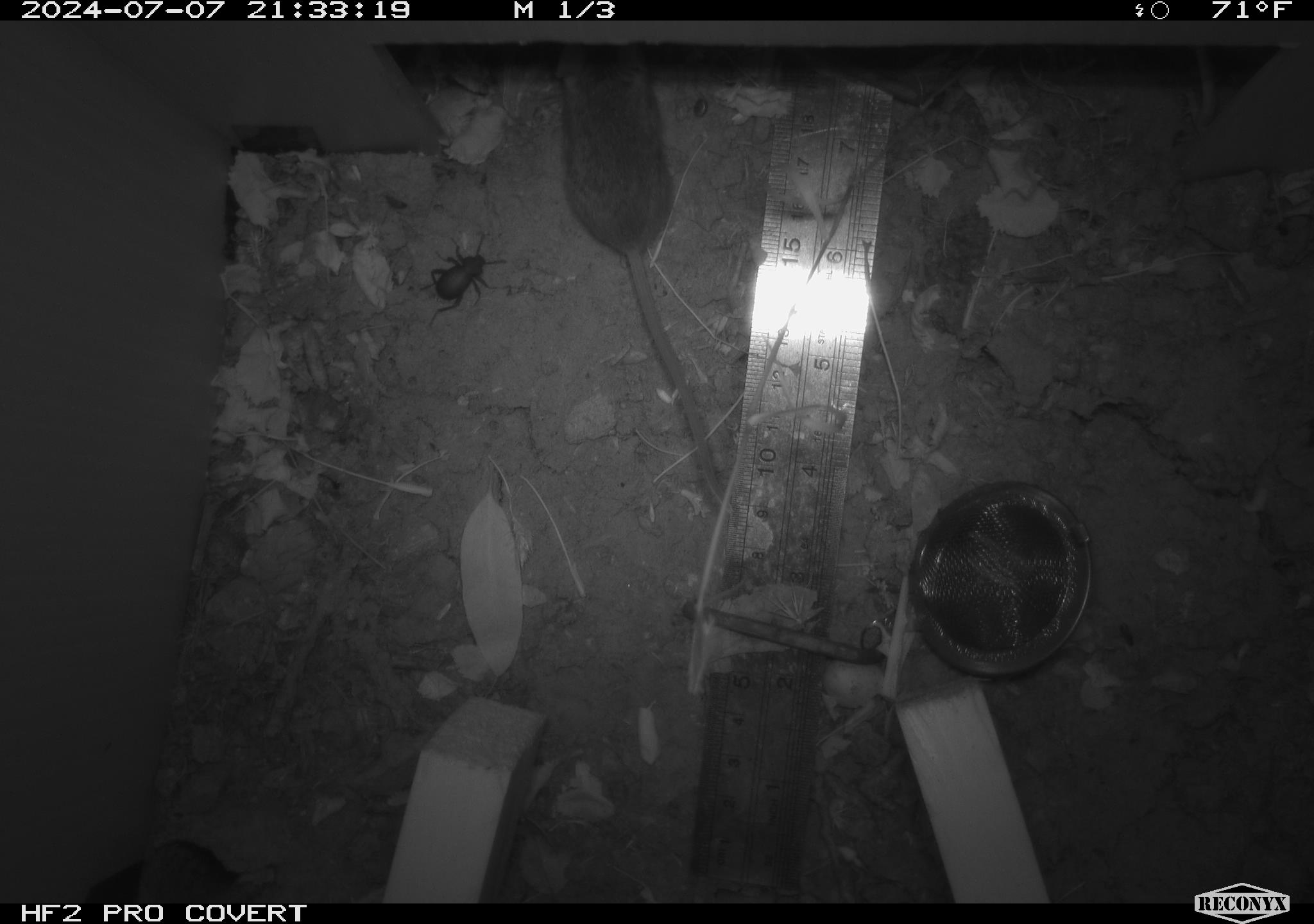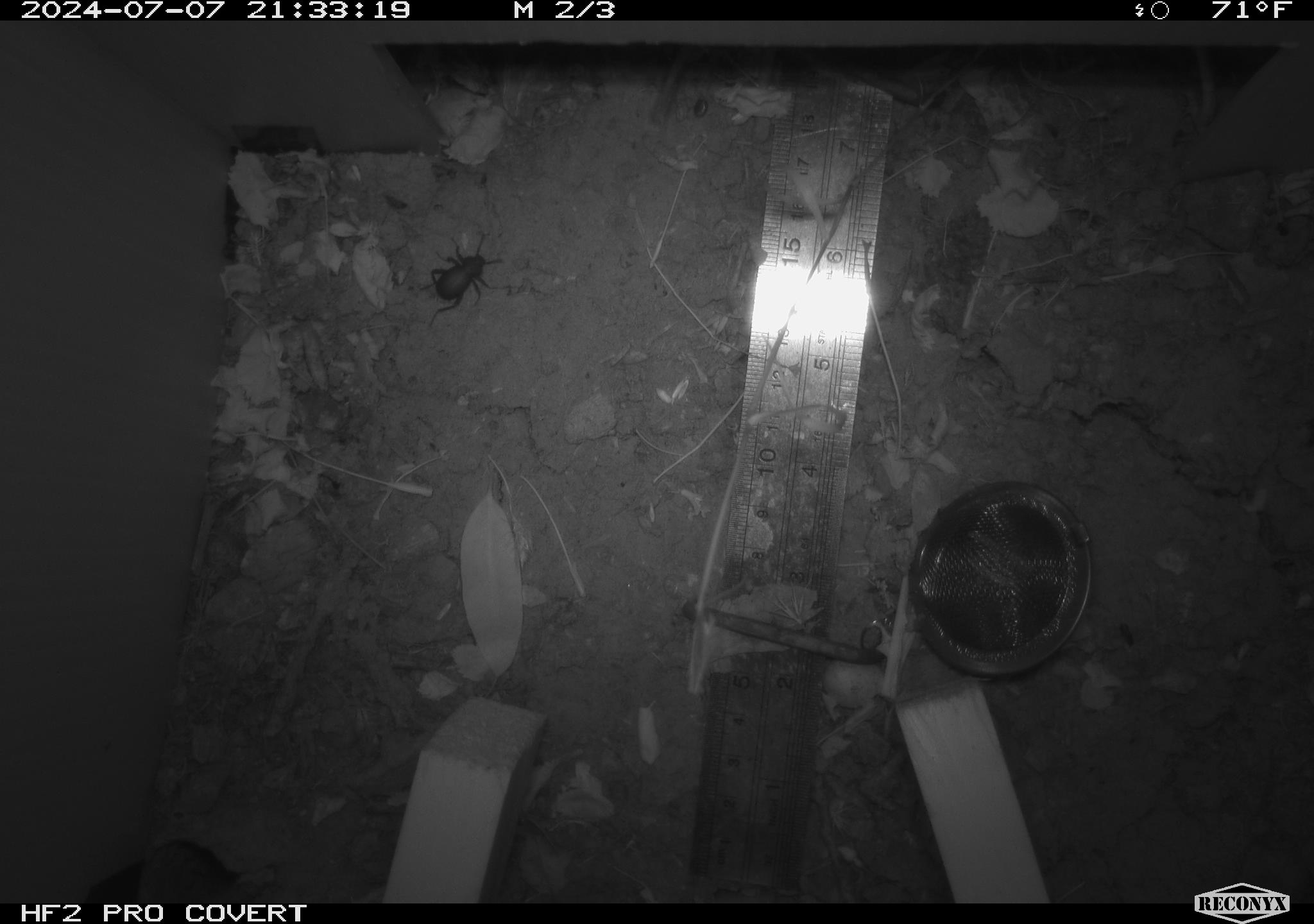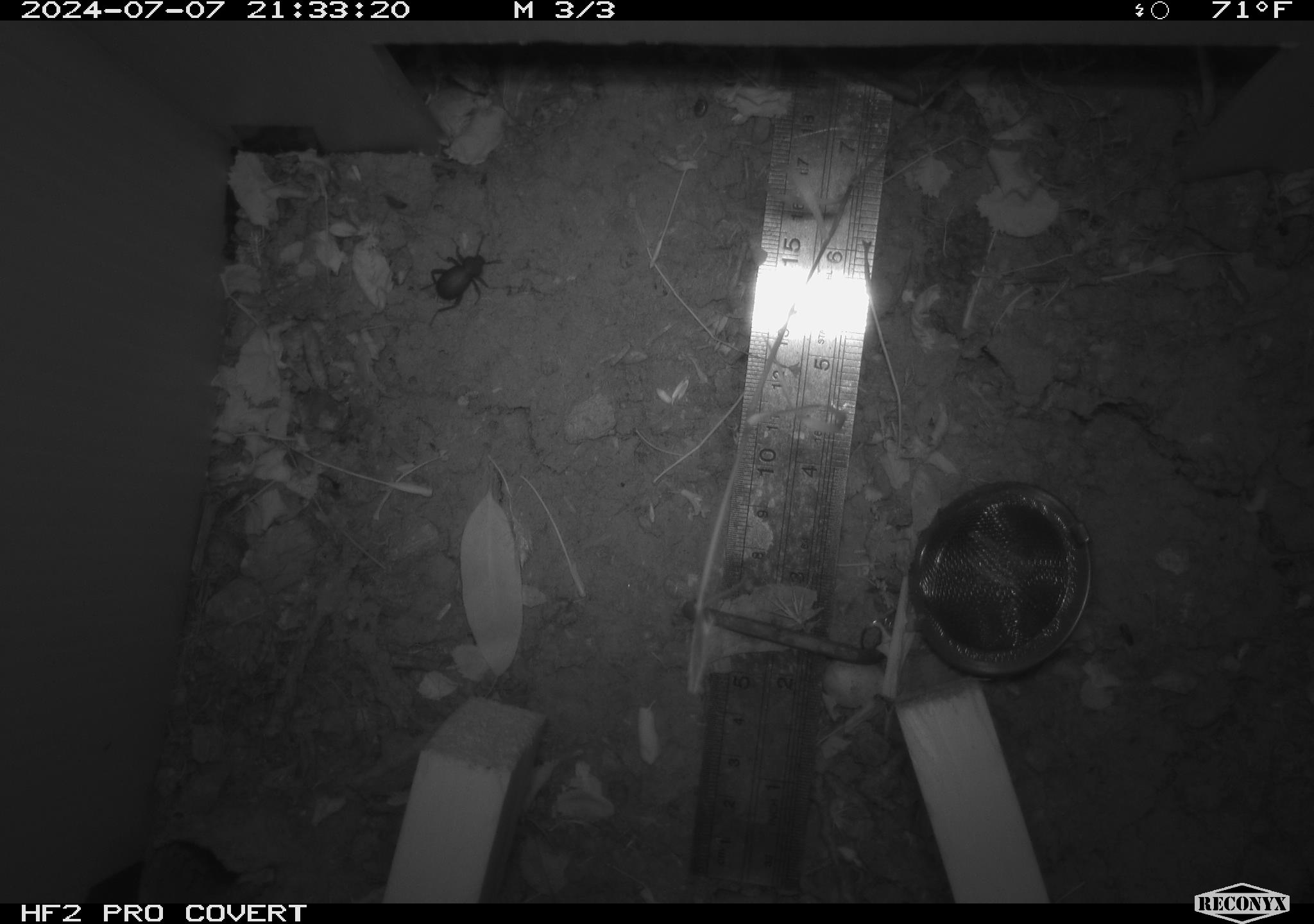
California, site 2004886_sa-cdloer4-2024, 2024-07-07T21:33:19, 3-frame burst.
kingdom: Animalia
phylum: Chordata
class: Mammalia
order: Rodentia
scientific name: Rodentia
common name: rodent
Rodent (Rodentia).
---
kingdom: Animalia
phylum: Arthropoda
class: Insecta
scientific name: Insecta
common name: insect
Insect (Insecta).